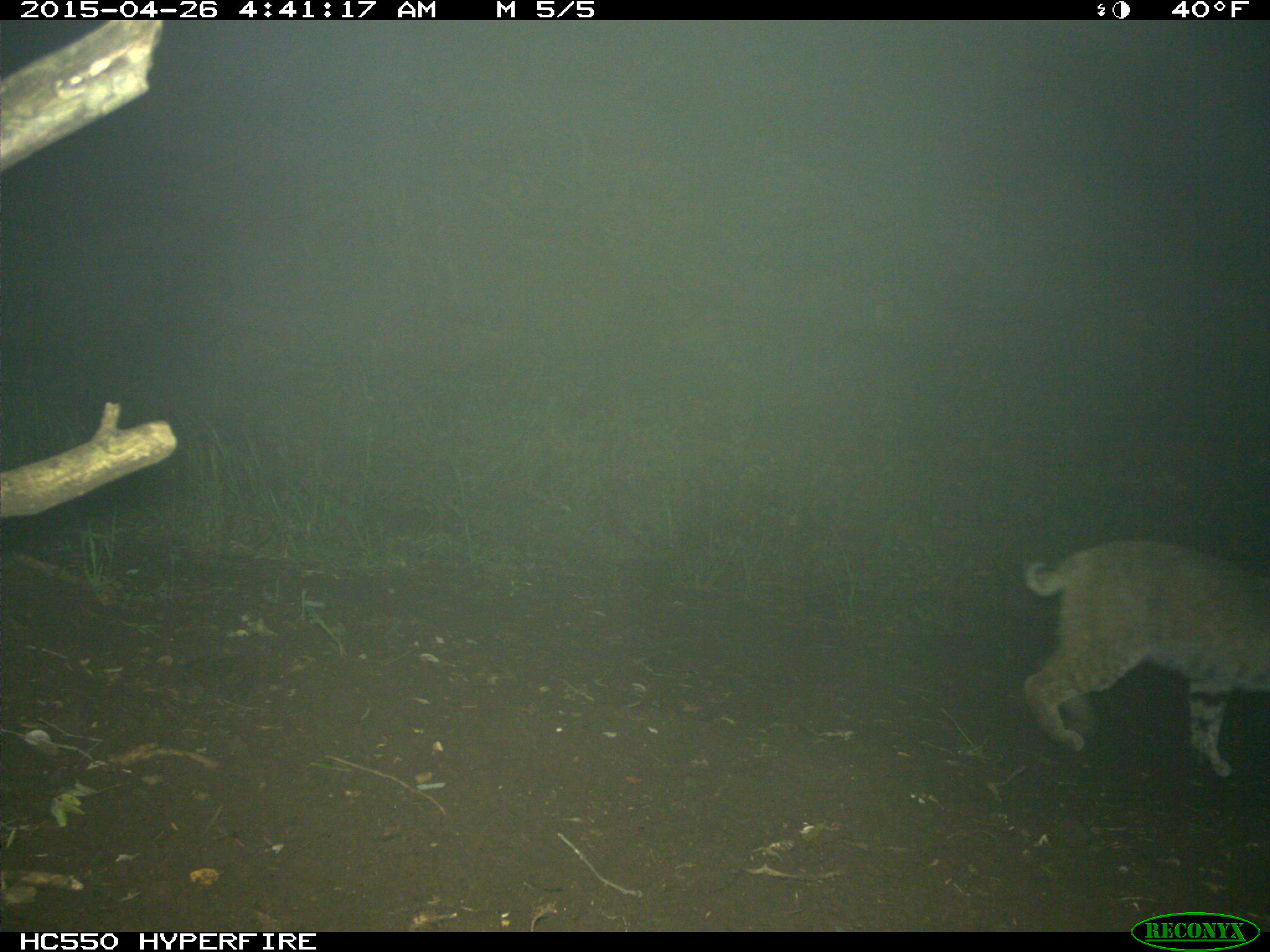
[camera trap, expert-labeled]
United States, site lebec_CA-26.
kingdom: Animalia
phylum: Chordata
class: Mammalia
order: Carnivora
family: Felidae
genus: Lynx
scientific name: Lynx rufus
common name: bobcat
Lynx rufus (bobcat).